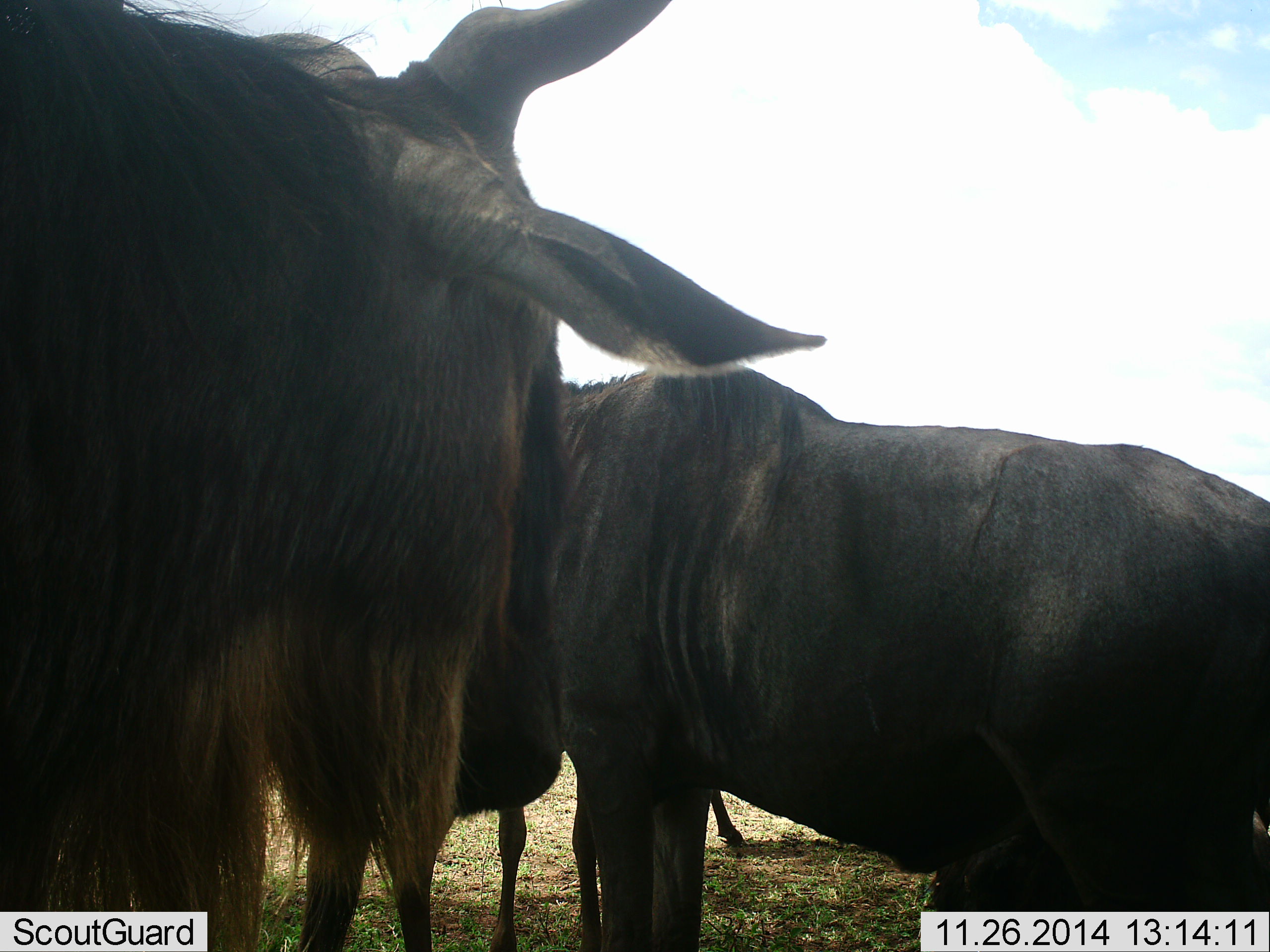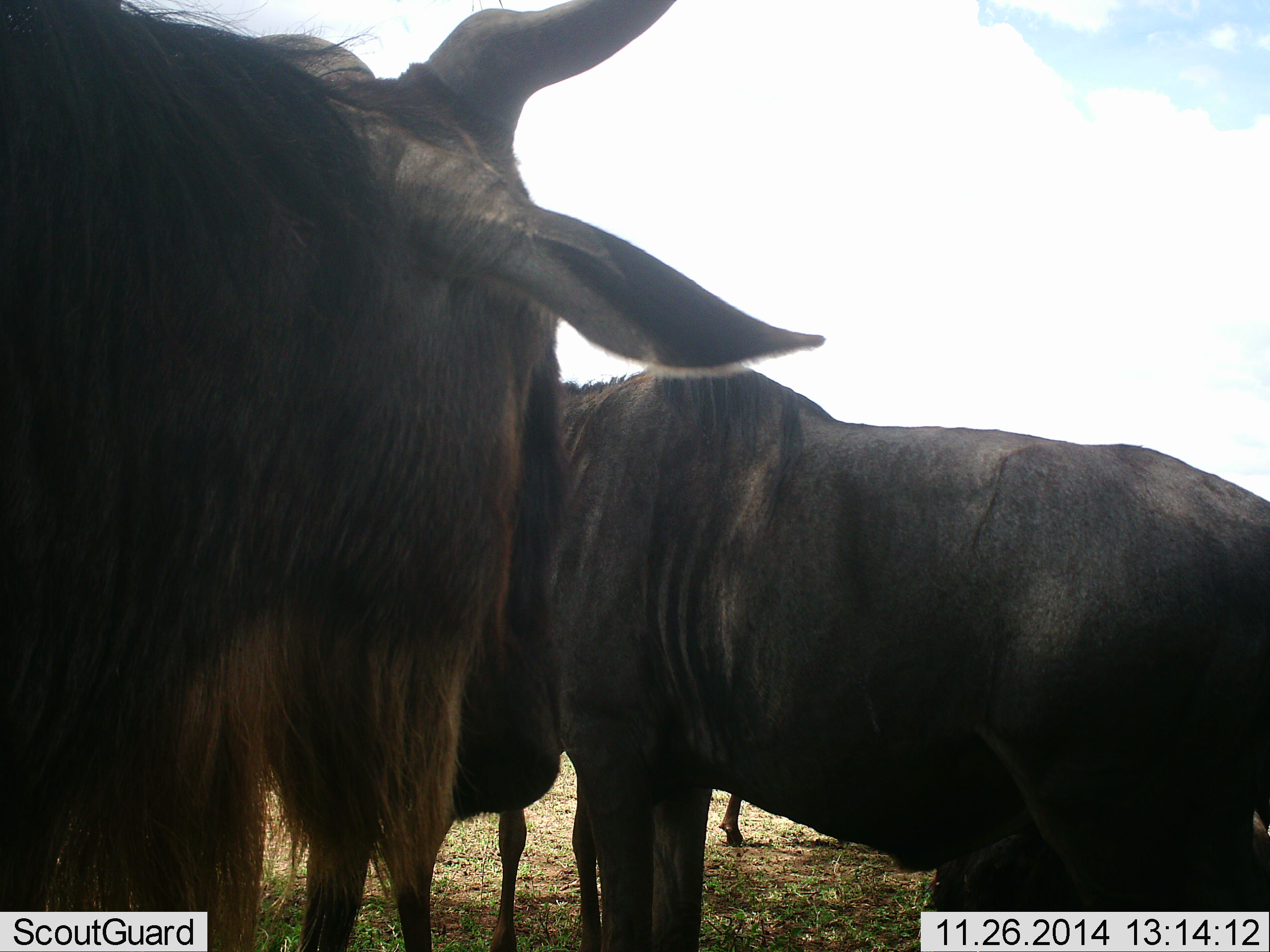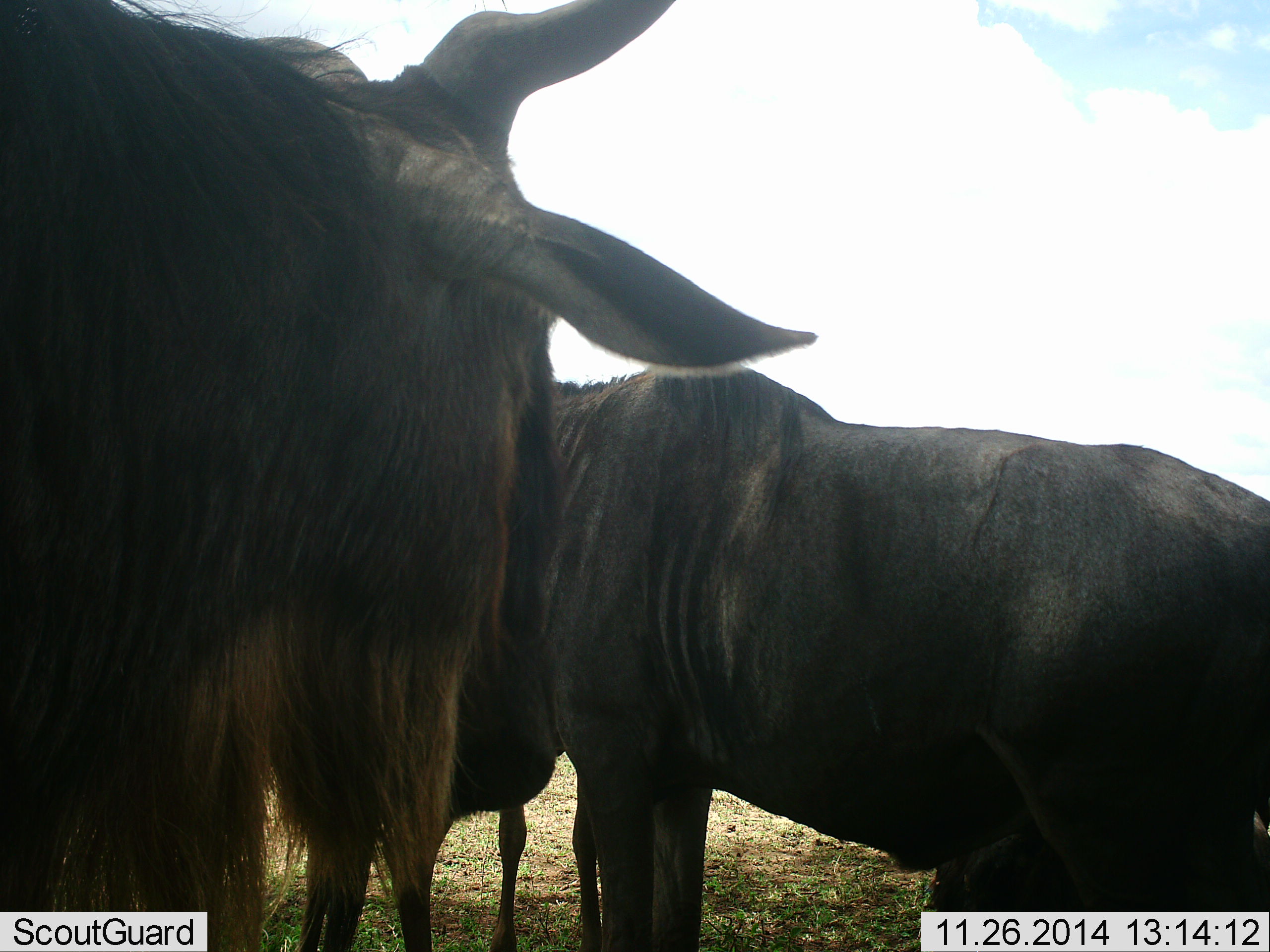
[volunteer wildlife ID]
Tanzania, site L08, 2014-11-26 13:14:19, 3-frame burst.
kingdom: Animalia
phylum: Chordata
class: Mammalia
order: Artiodactyla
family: Bovidae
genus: Connochaetes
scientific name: Connochaetes taurinus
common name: blue wildebeest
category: wildebeest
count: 4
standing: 90%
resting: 10%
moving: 30%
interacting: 10%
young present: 10%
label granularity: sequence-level